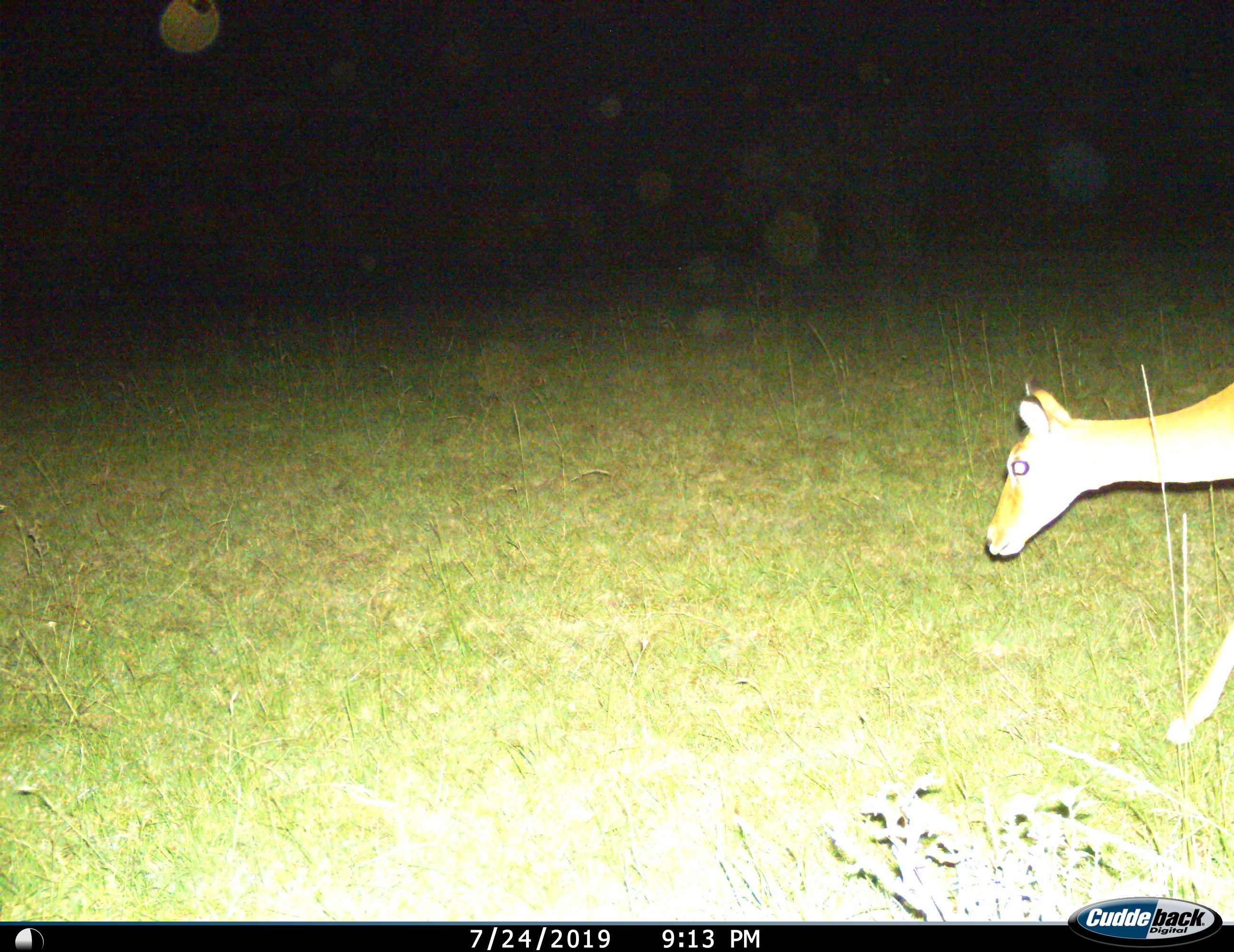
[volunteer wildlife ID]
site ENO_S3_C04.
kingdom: Animalia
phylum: Chordata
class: Mammalia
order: Artiodactyla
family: Bovidae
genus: Aepyceros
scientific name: Aepyceros melampus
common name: impala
Impala (Aepyceros melampus), count 1. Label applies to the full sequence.